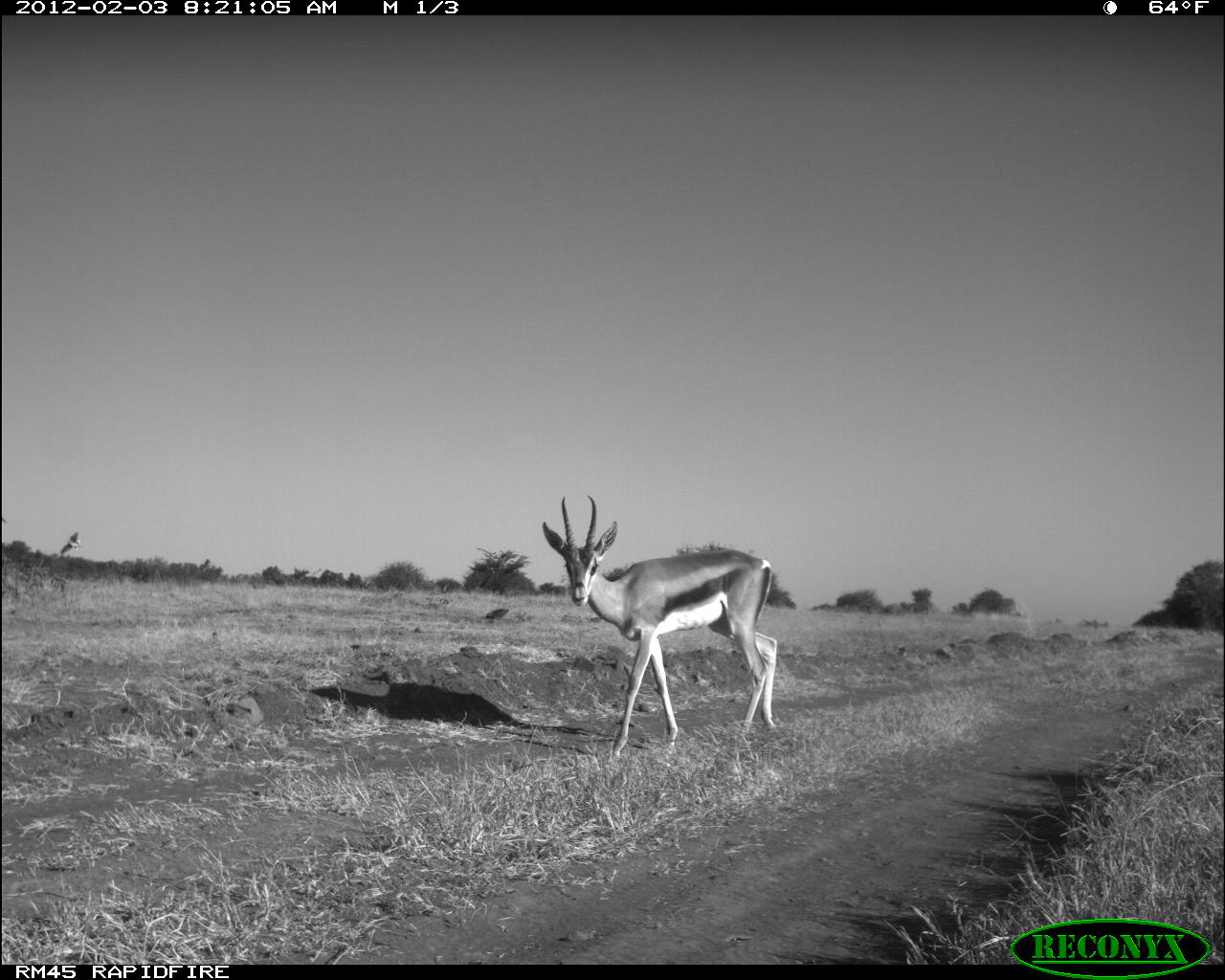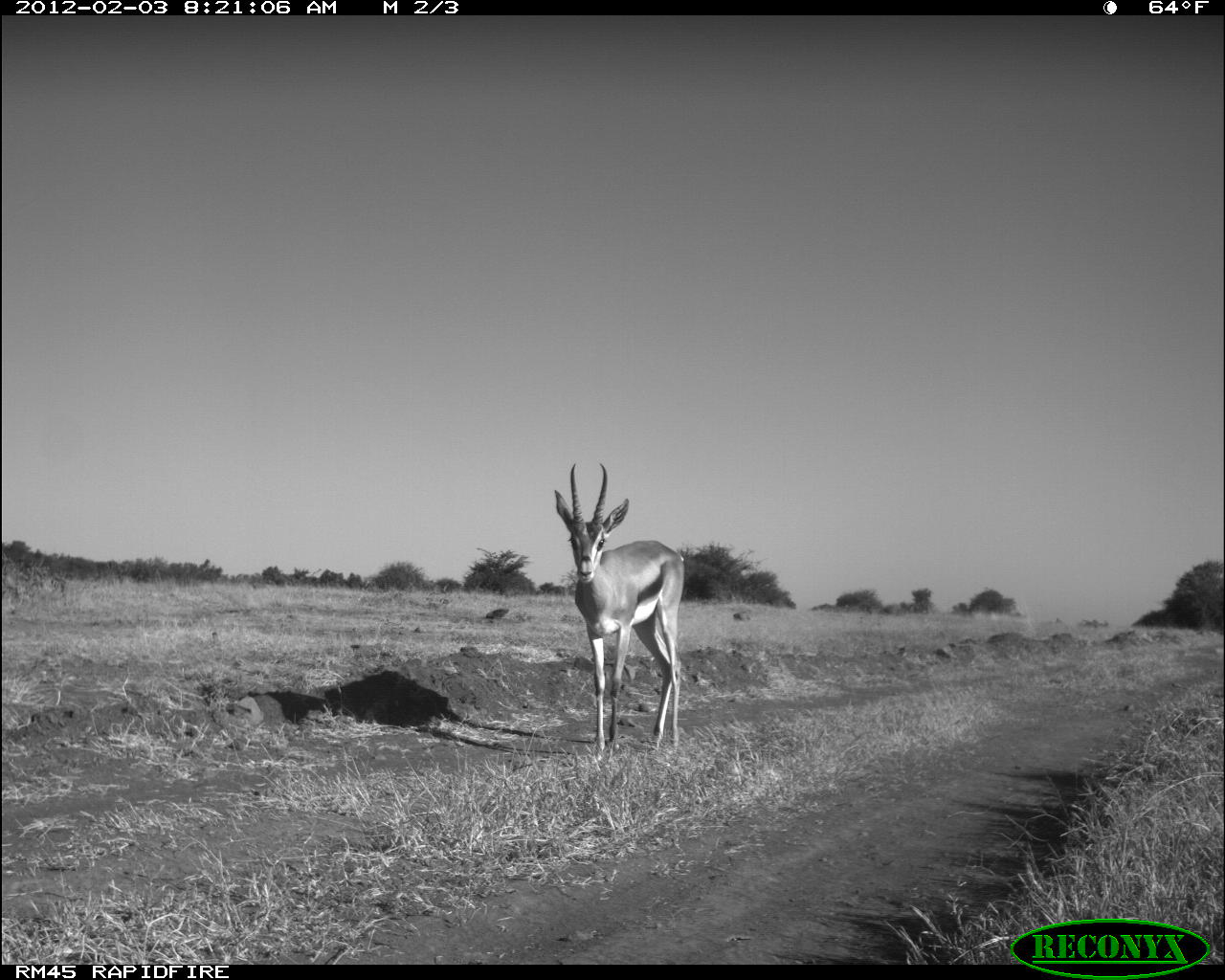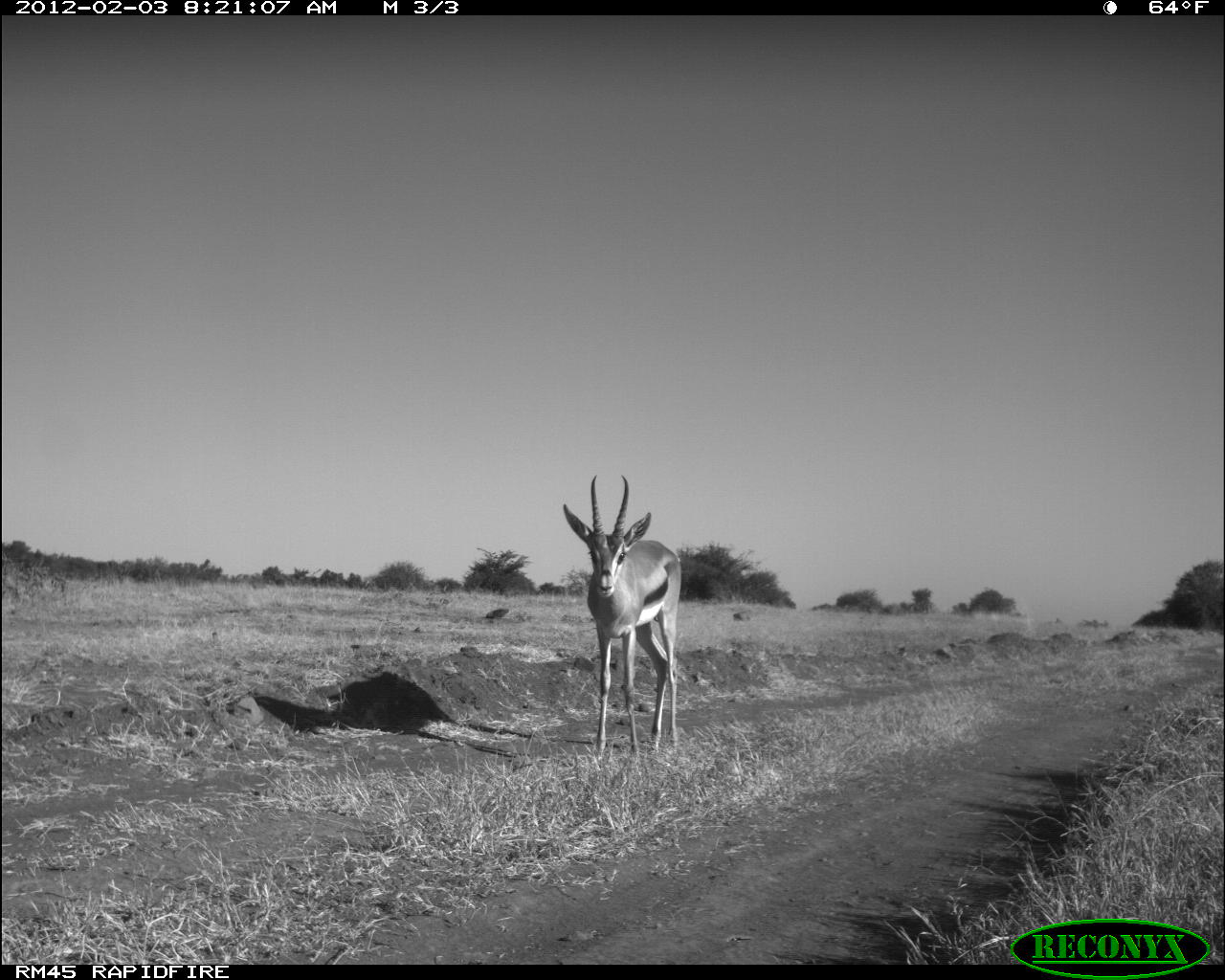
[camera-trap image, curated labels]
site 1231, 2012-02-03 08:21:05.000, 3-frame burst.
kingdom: Animalia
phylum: Chordata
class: Mammalia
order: Artiodactyla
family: Bovidae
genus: Nanger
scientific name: Nanger granti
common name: grant's gazelle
Nanger granti (grant's gazelle), count 1.